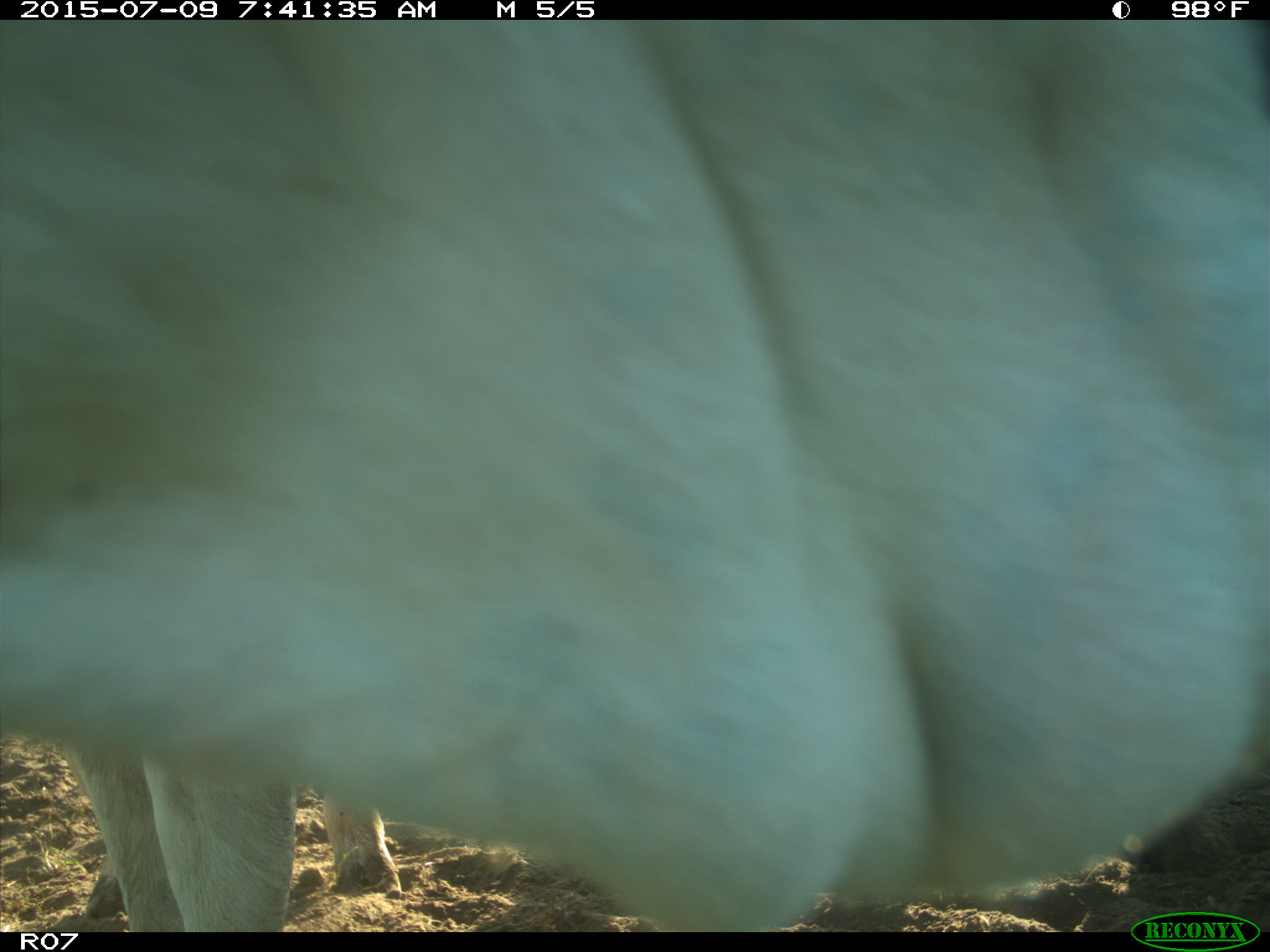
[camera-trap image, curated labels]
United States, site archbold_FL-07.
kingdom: Animalia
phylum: Chordata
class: Mammalia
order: Artiodactyla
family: Bovidae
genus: Bos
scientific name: Bos taurus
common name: domestic cow